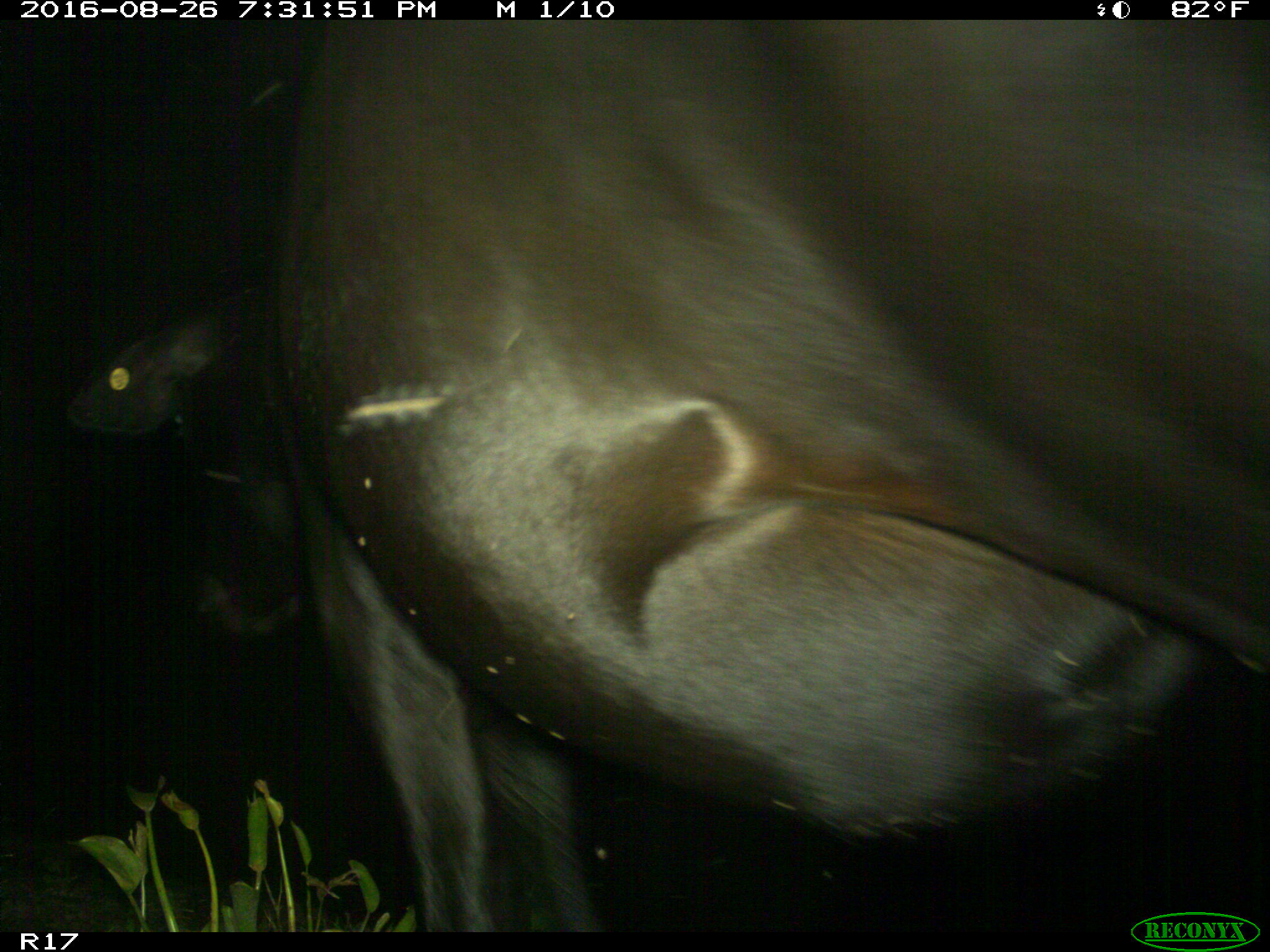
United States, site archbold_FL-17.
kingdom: Animalia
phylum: Chordata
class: Mammalia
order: Artiodactyla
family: Bovidae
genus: Bos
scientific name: Bos taurus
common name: domestic cow